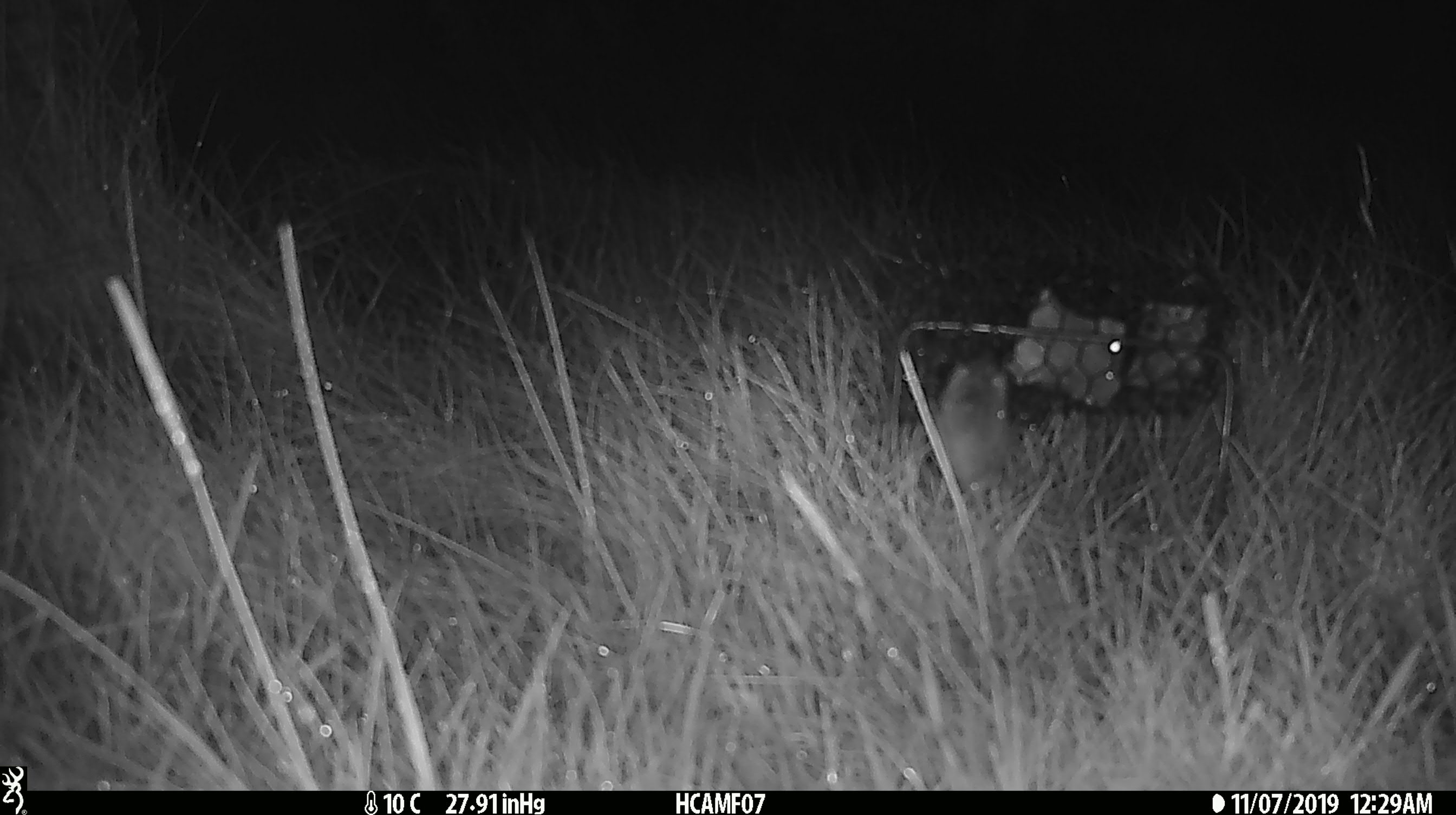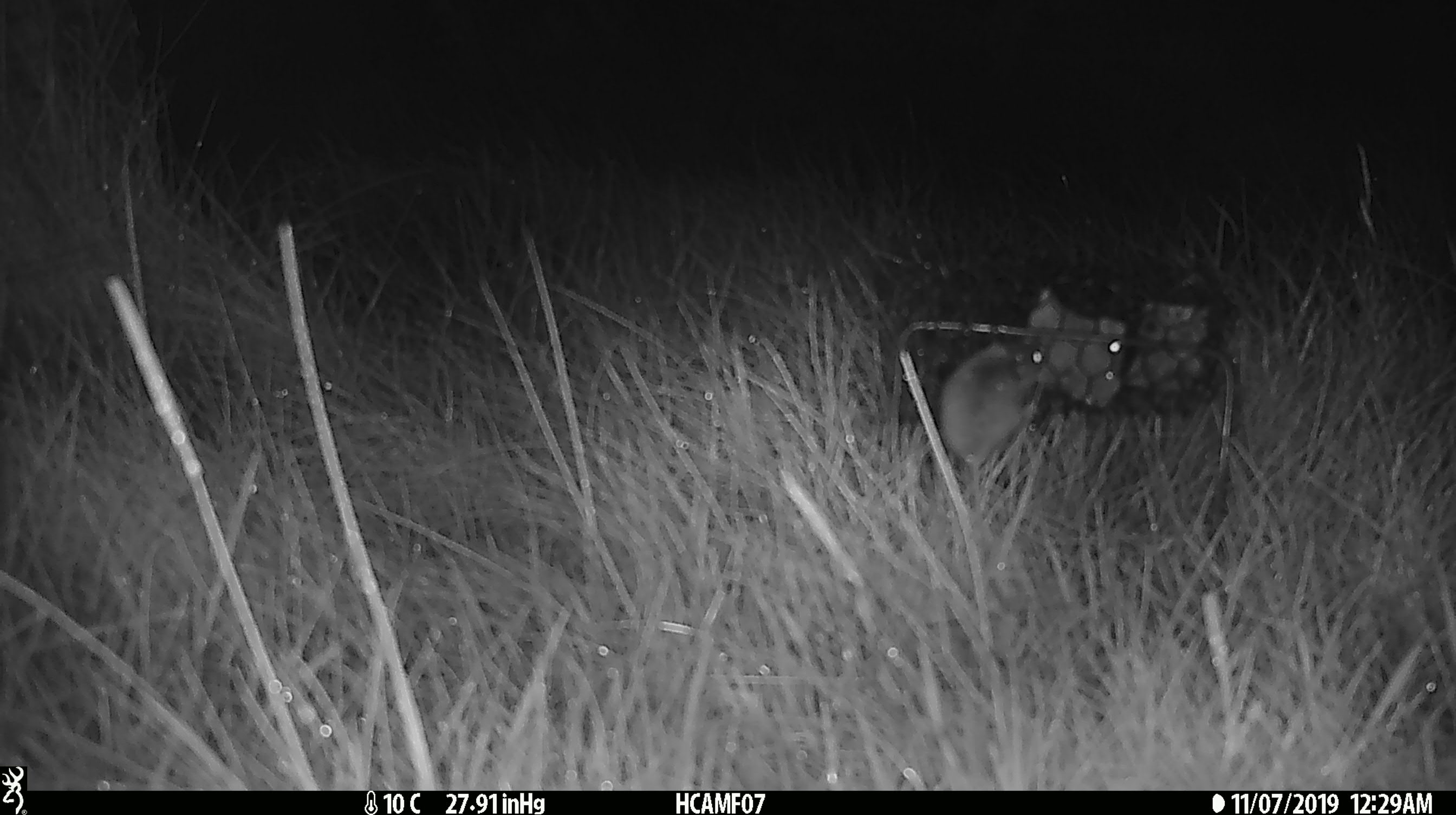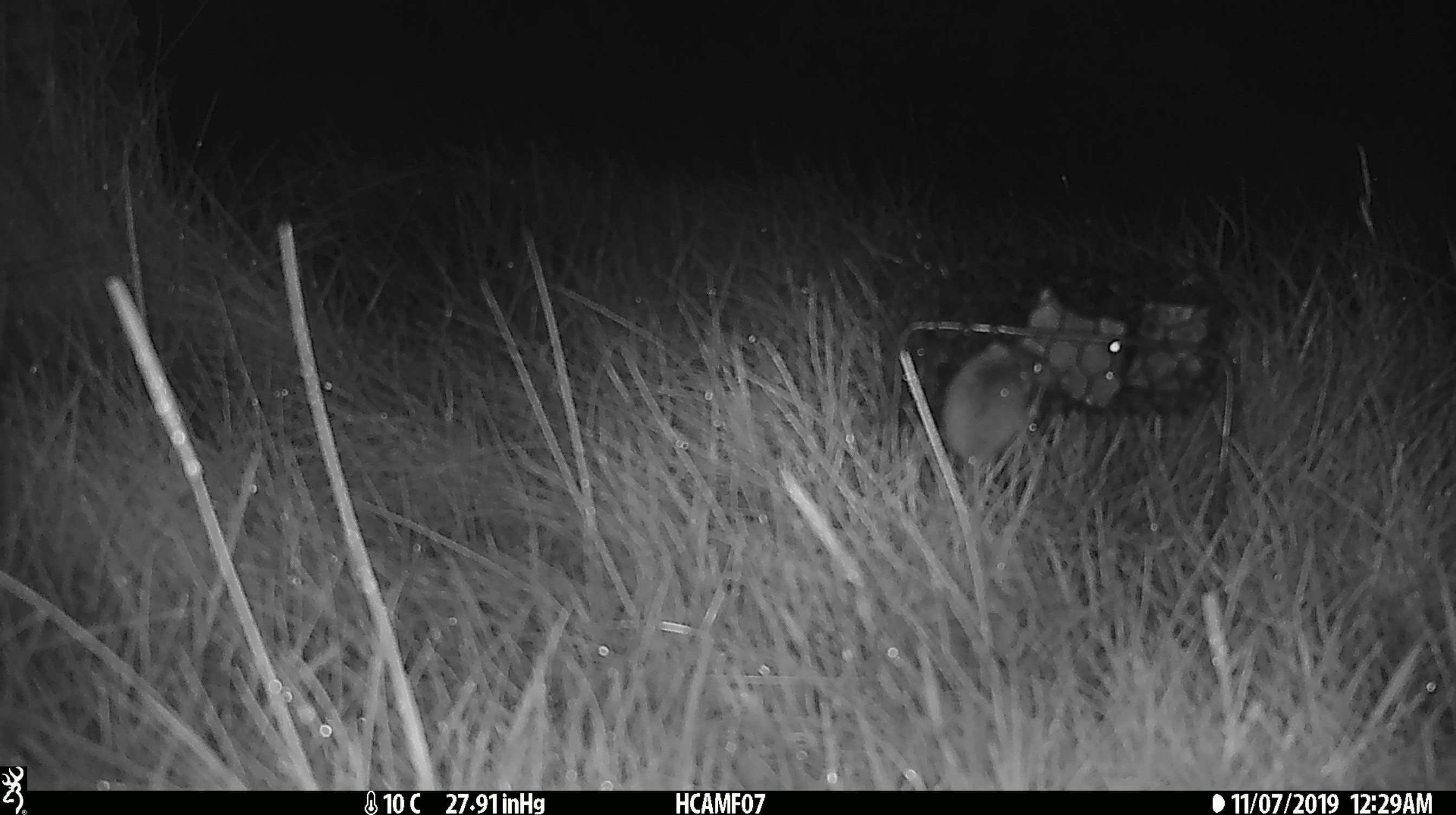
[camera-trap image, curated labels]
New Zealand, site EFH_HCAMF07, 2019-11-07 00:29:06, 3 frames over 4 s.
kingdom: Animalia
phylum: Chordata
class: Mammalia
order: Rodentia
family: Muridae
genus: Mus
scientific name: Mus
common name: mouse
Mouse (Mus).